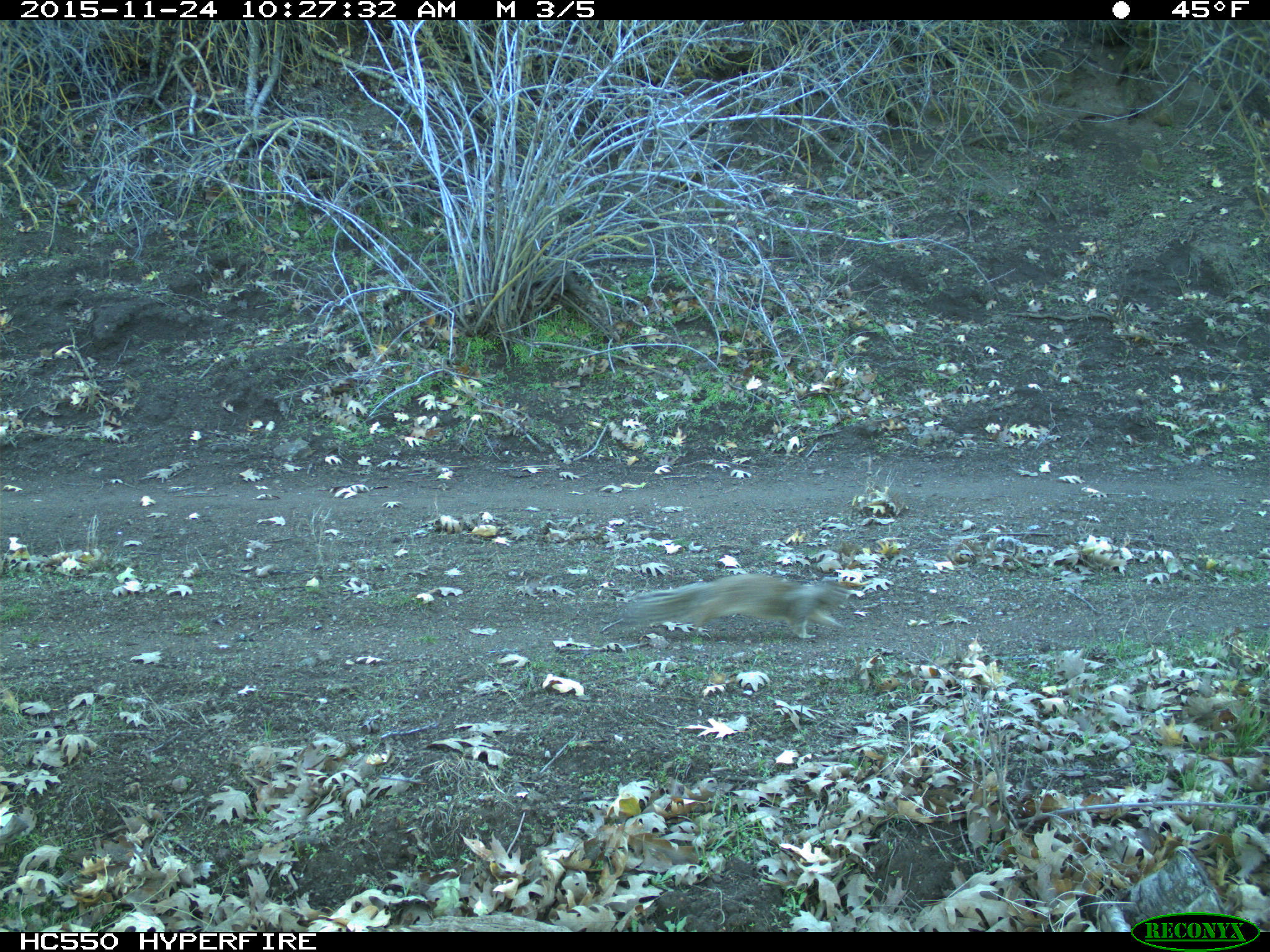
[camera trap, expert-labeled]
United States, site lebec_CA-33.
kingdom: Animalia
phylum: Chordata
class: Mammalia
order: Rodentia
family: Sciuridae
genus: Otospermophilus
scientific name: Otospermophilus beecheyi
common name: california ground squirrel